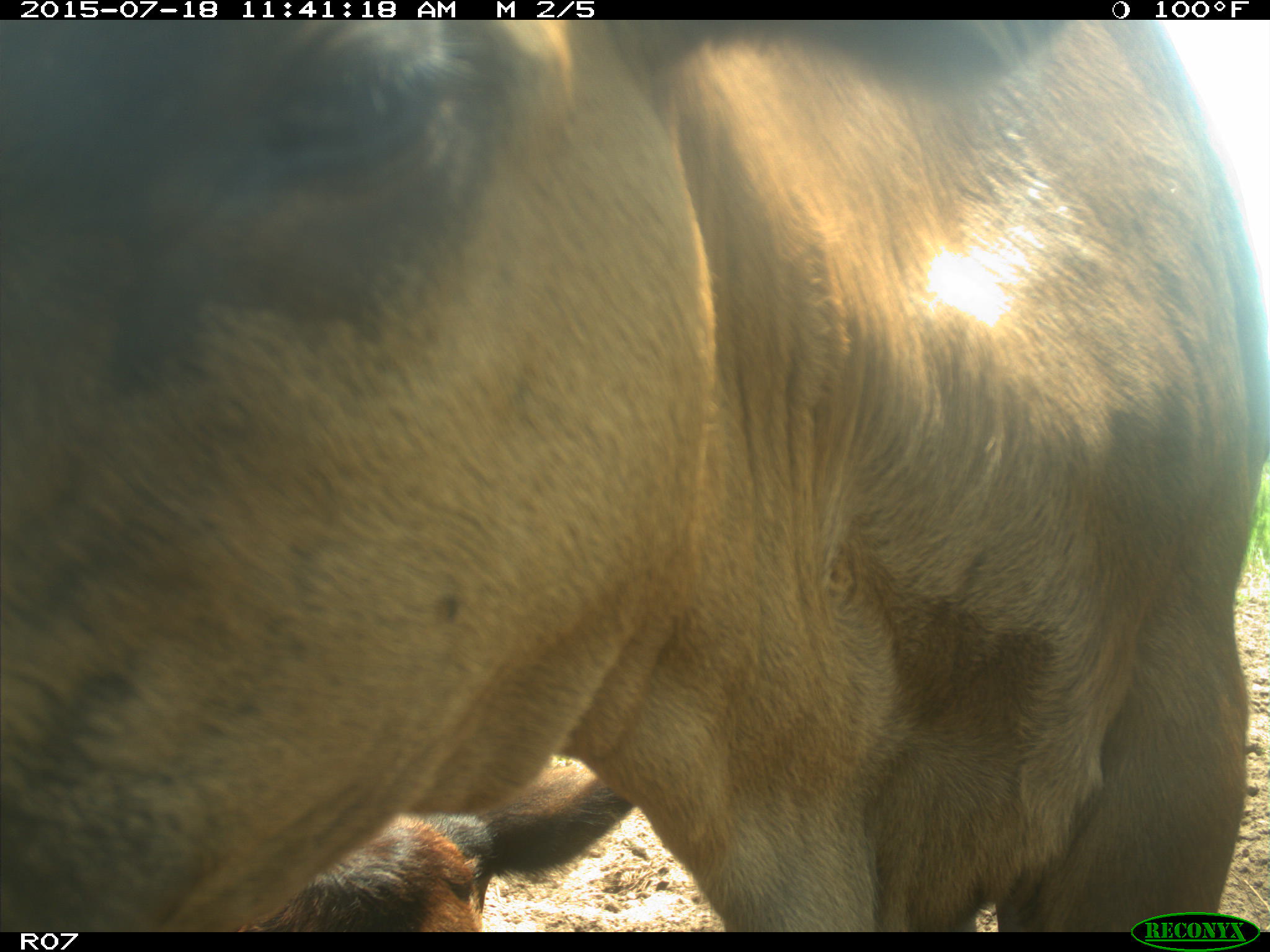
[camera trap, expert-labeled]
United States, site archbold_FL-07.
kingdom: Animalia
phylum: Chordata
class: Mammalia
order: Artiodactyla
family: Bovidae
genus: Bos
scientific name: Bos taurus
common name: domestic cow